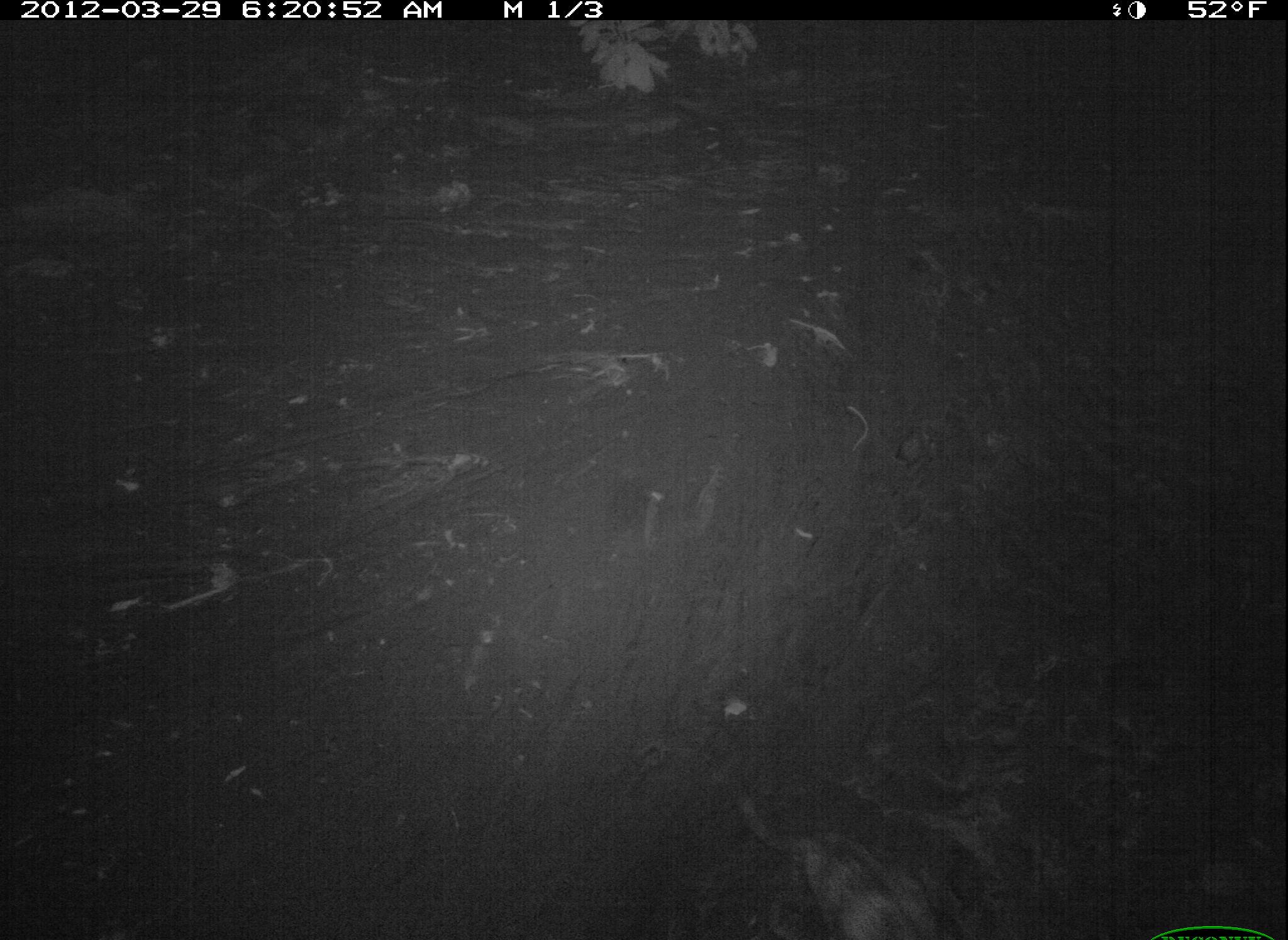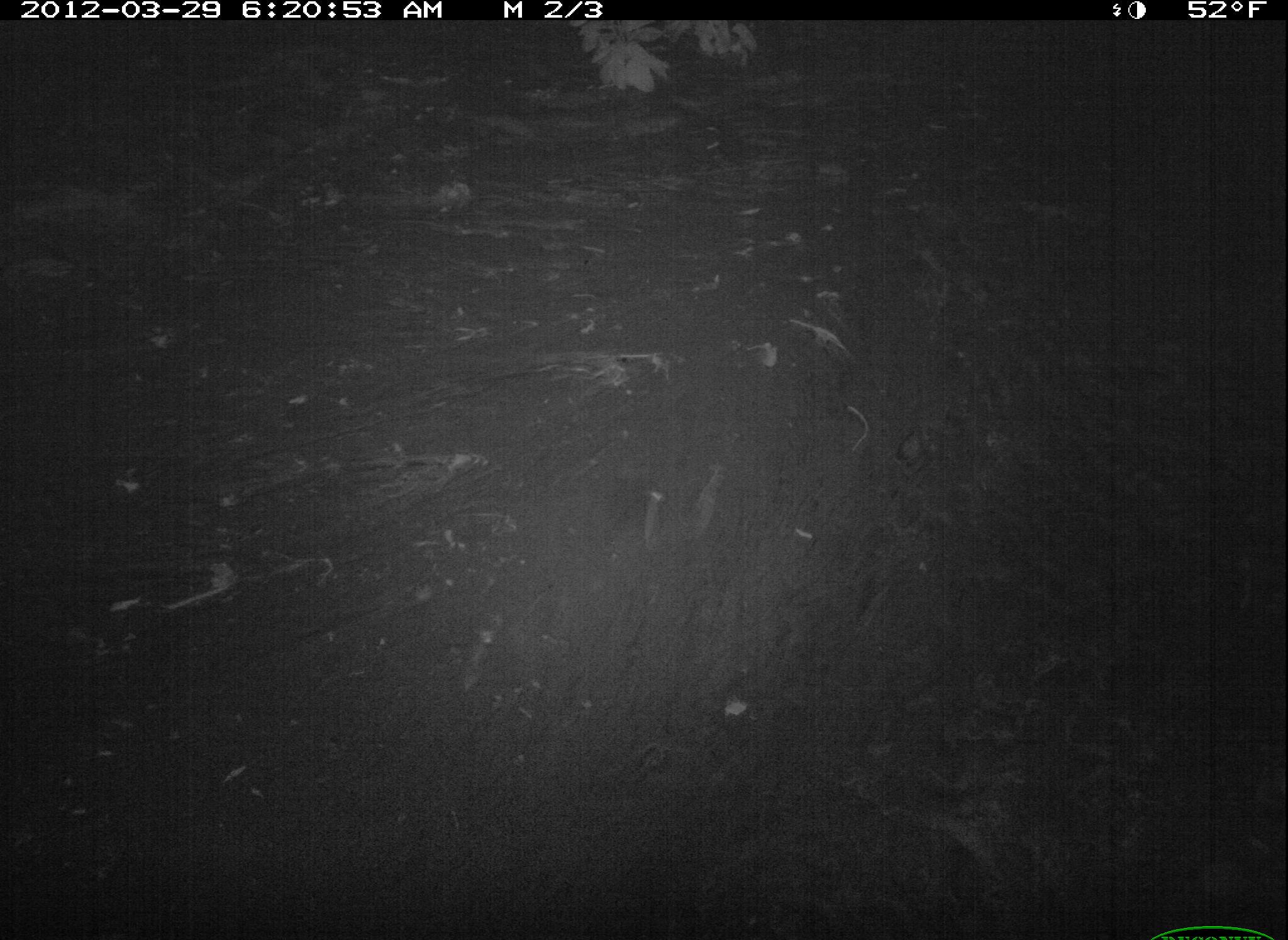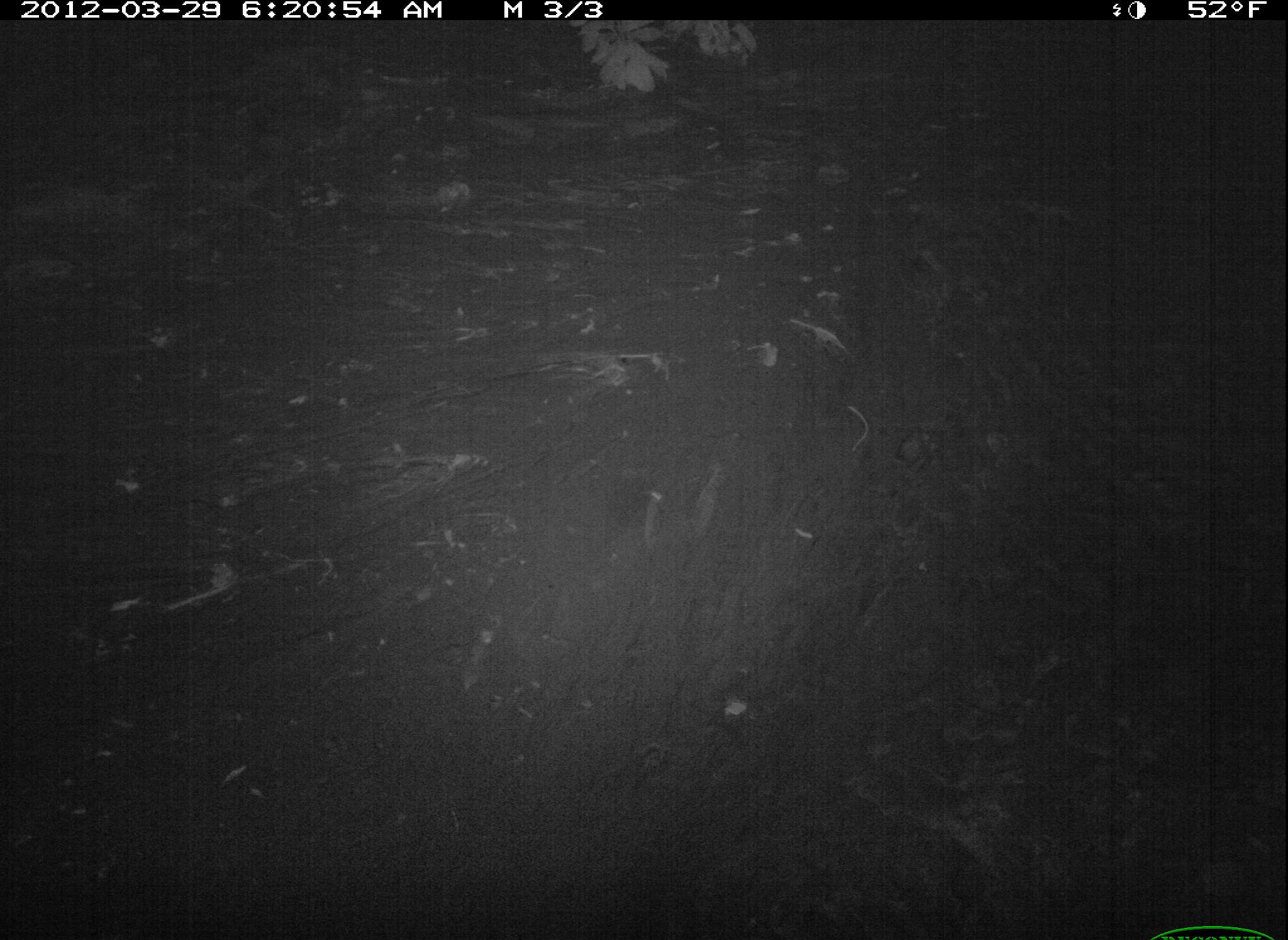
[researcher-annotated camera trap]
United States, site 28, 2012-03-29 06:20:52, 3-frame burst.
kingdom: Animalia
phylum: Chordata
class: Mammalia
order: Carnivora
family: Felidae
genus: Felis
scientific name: Felis catus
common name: cat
Cat (Felis catus).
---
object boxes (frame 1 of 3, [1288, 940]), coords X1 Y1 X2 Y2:
cat: 724 775 979 940